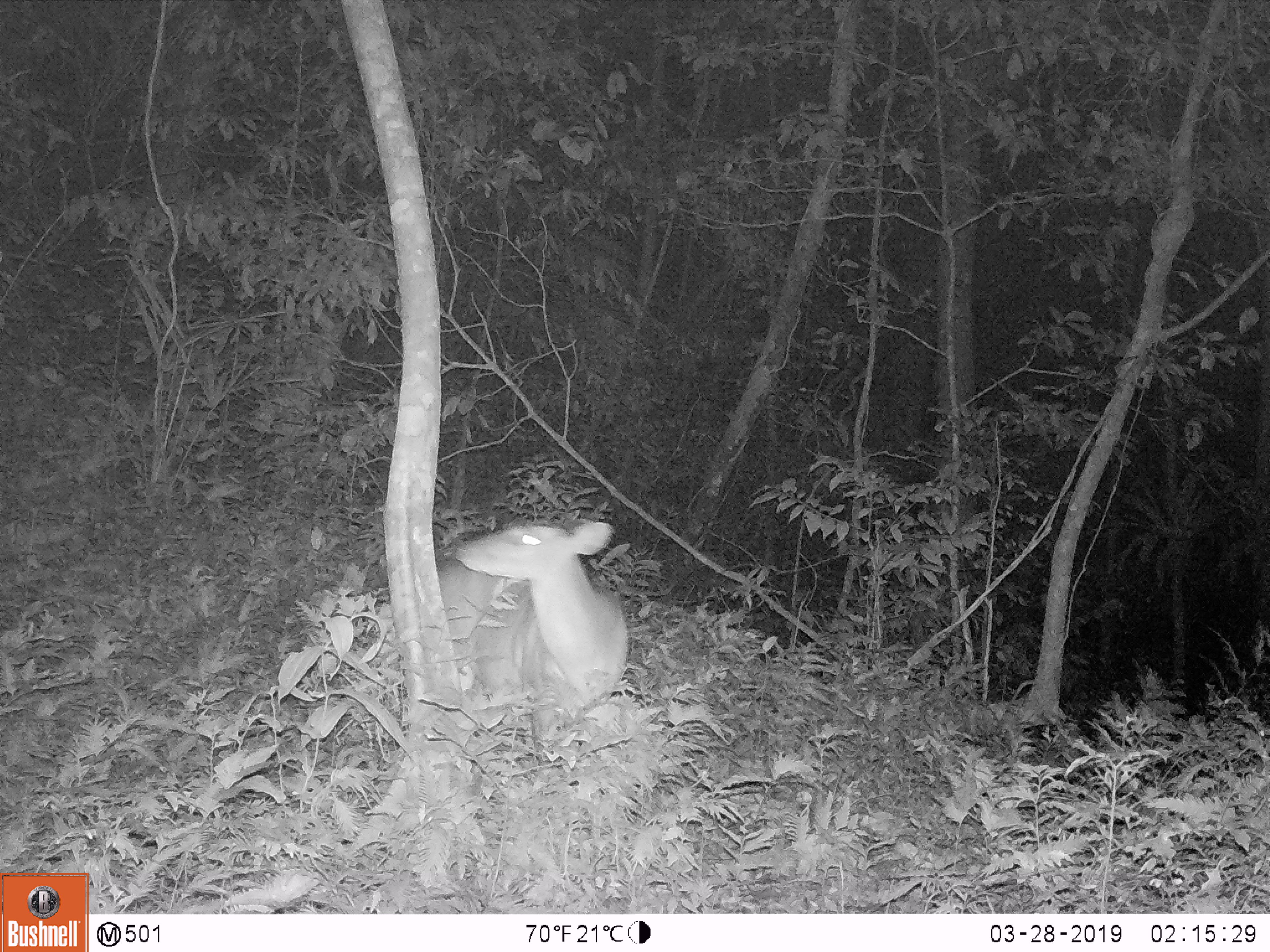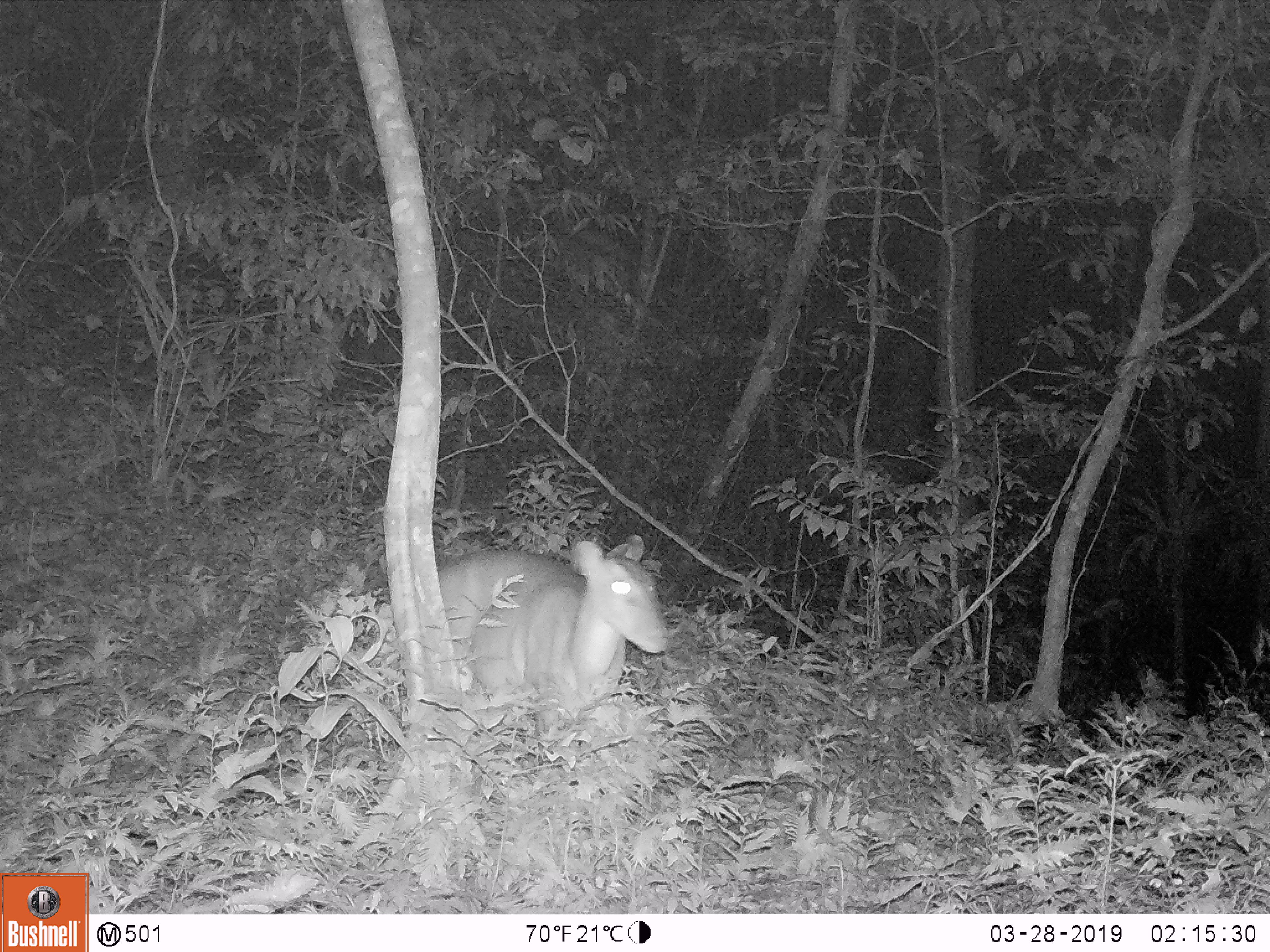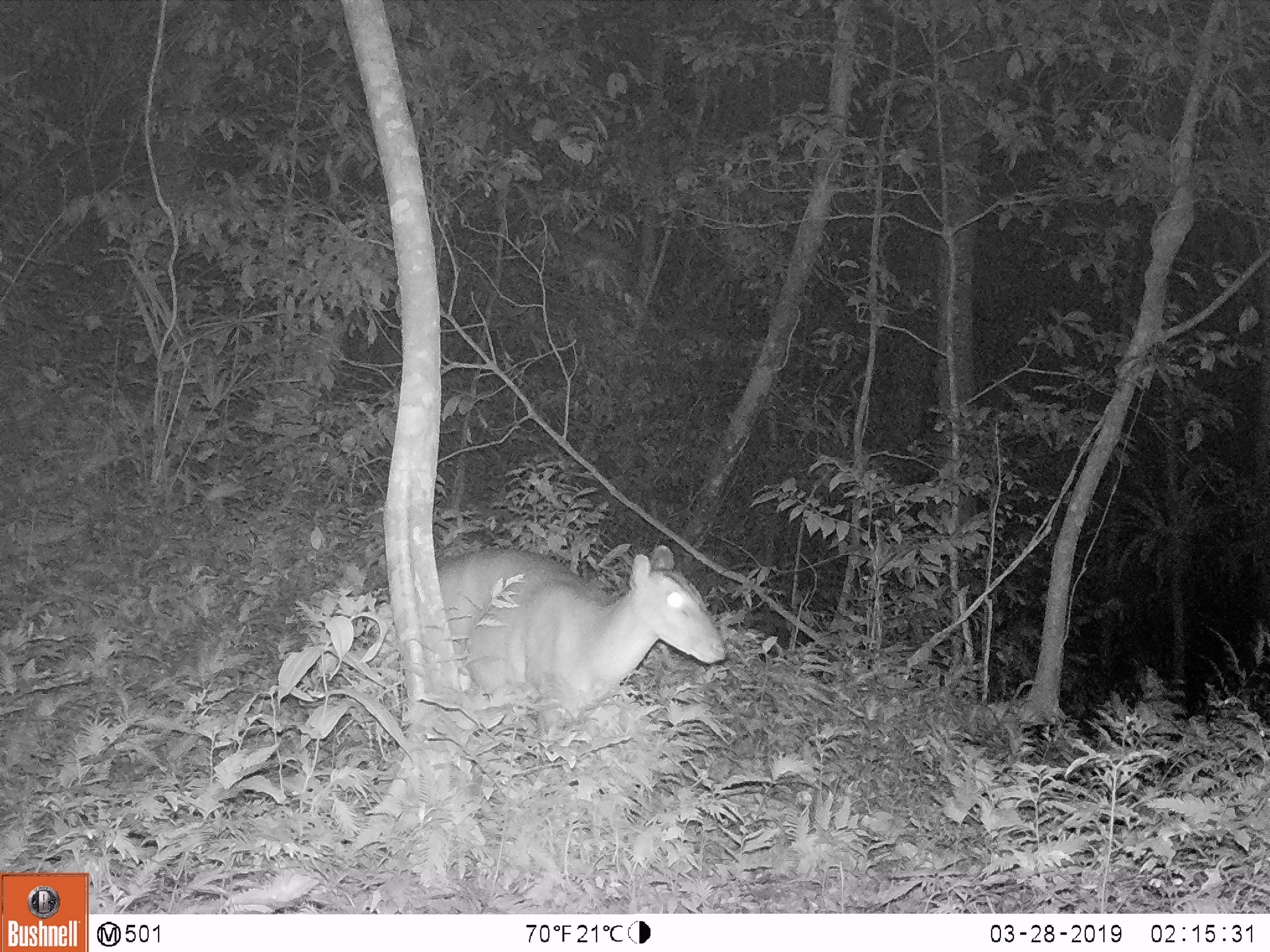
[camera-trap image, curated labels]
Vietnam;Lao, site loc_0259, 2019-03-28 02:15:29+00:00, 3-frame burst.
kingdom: Animalia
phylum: Chordata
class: Mammalia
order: Artiodactyla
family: Cervidae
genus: Muntiacus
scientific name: Muntiacus vuquangensis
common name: large-antlered muntjac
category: large antlered muntjac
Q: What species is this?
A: Large antlered muntjac (large-antlered muntjac) (Muntiacus vuquangensis).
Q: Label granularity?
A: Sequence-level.